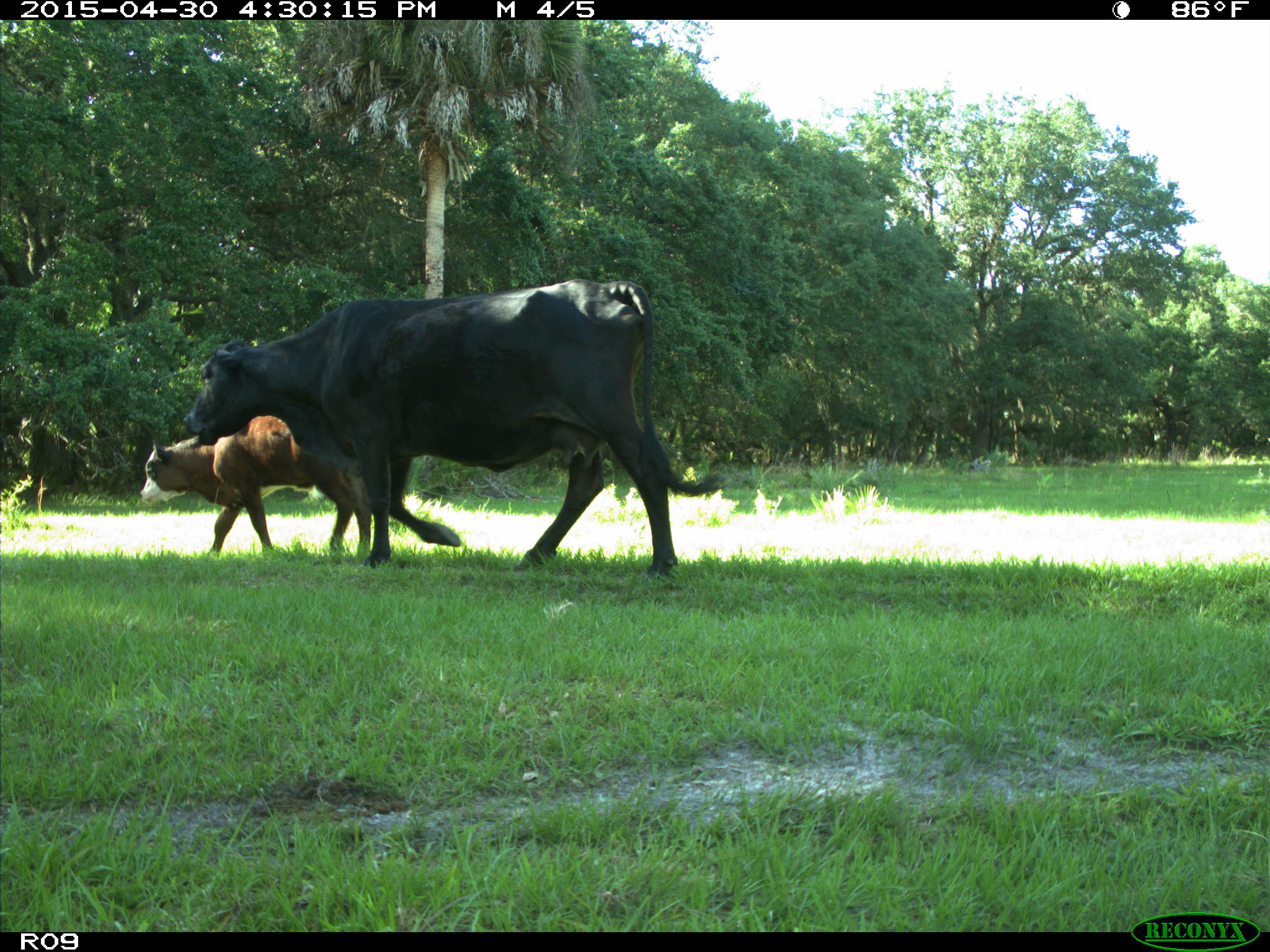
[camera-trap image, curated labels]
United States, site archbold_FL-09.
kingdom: Animalia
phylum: Chordata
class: Mammalia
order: Artiodactyla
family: Bovidae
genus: Bos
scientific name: Bos taurus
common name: domestic cow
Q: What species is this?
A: Bos taurus (domestic cow).